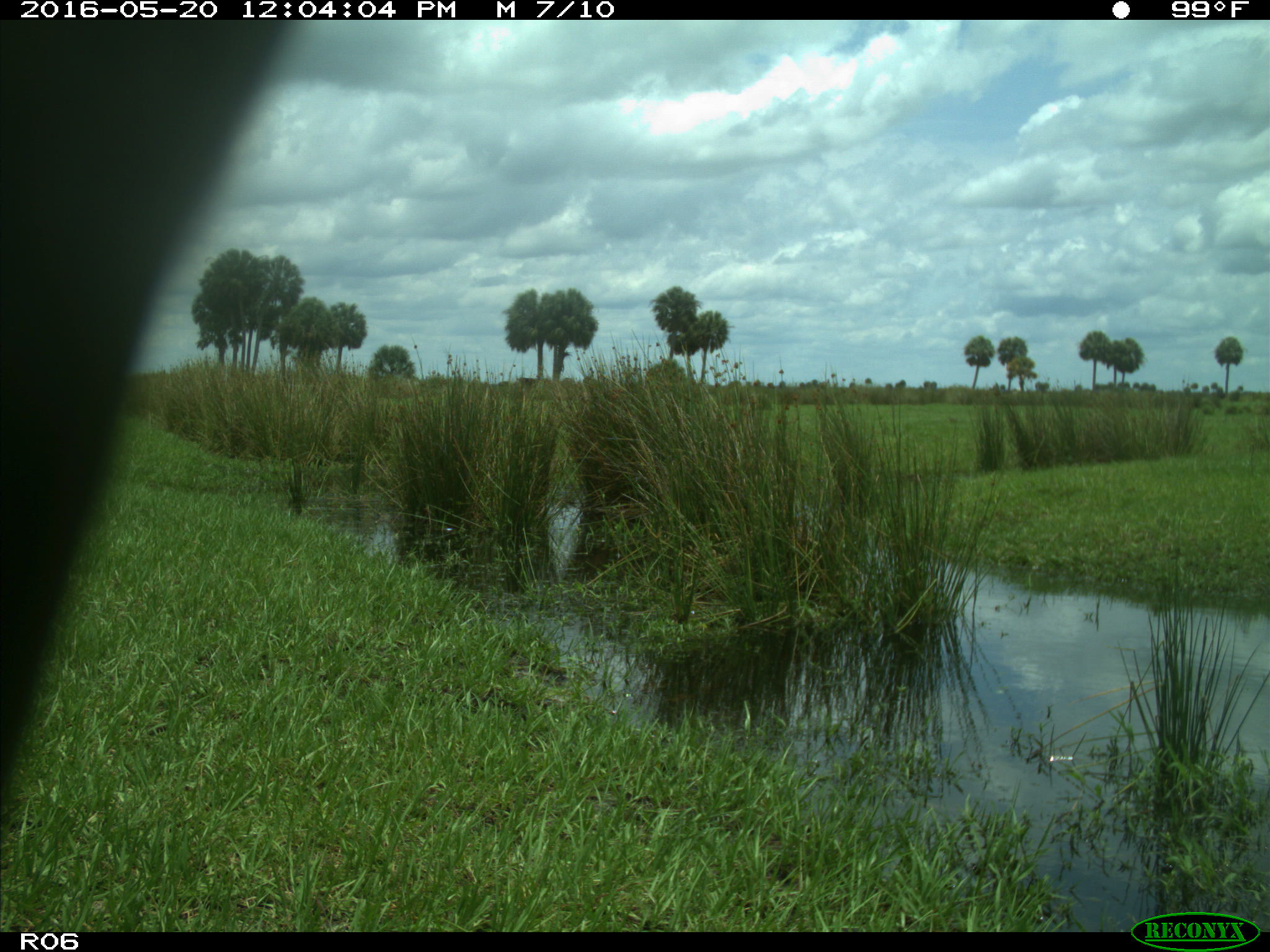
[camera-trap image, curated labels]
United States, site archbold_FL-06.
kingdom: Animalia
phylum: Chordata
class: Mammalia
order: Artiodactyla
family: Bovidae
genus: Bos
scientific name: Bos taurus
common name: domestic cow